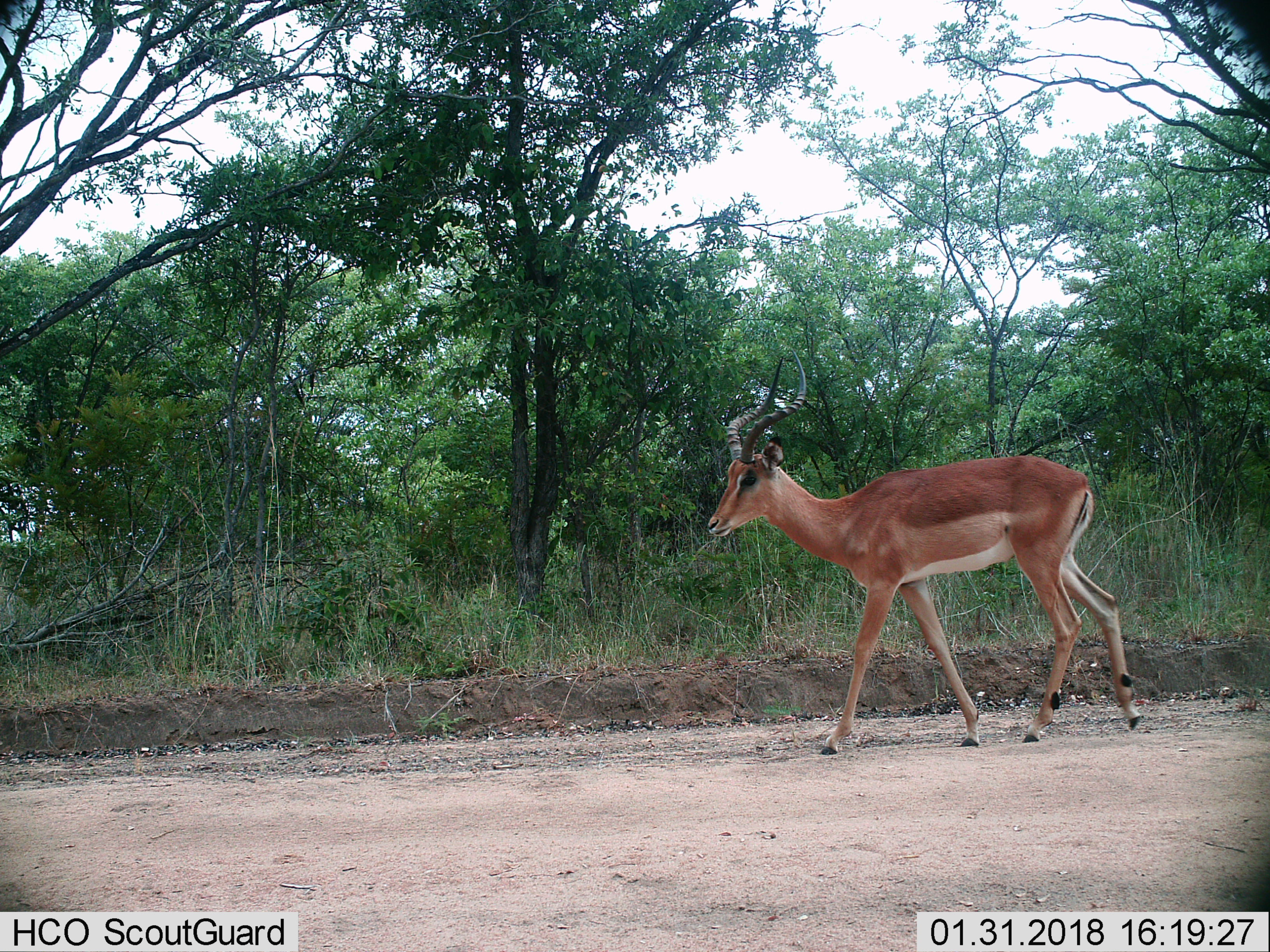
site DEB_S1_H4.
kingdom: Animalia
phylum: Chordata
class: Mammalia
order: Artiodactyla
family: Bovidae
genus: Aepyceros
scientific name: Aepyceros melampus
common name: impala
Impala (Aepyceros melampus), count 1. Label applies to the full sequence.